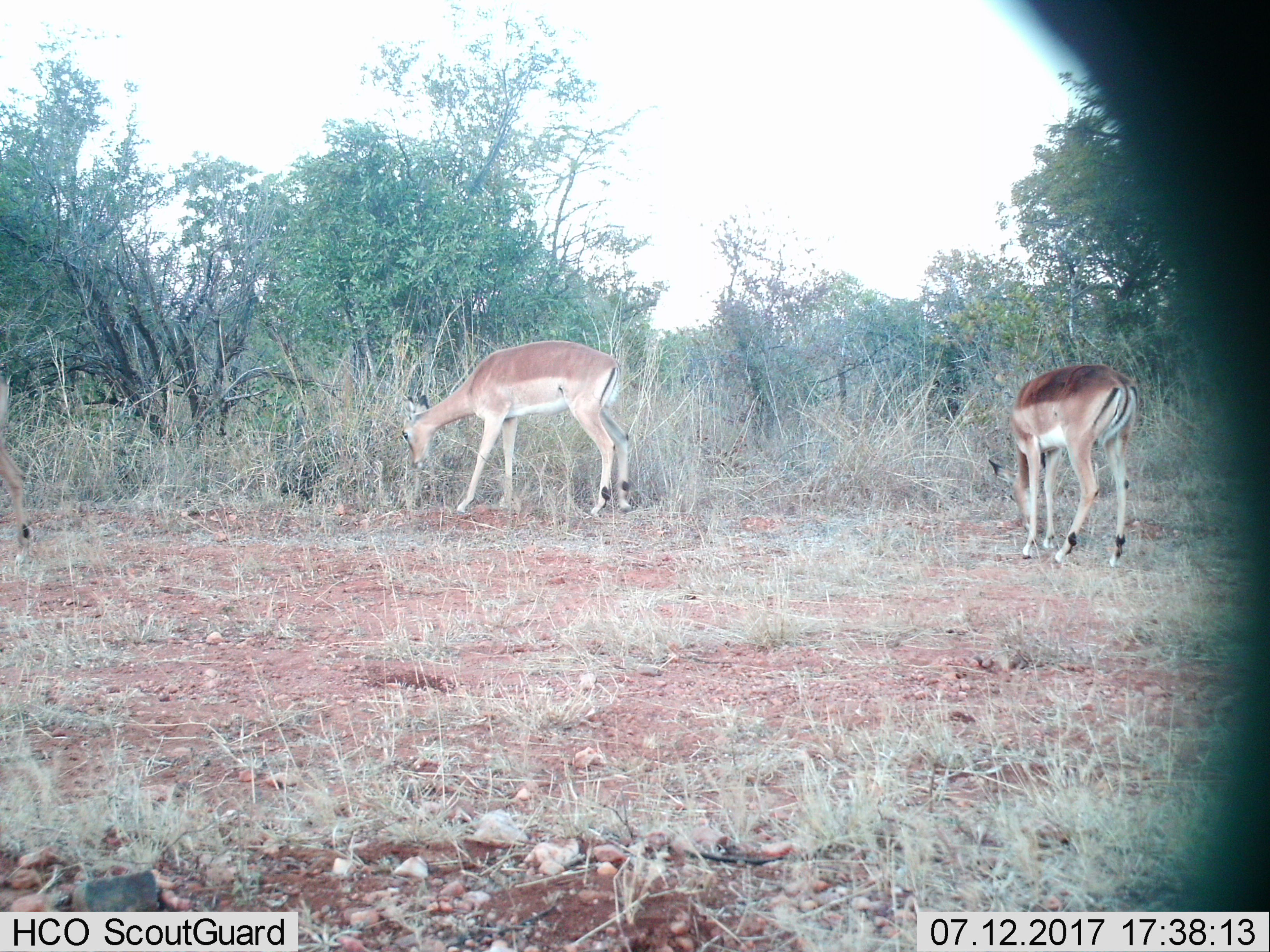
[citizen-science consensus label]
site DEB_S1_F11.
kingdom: Animalia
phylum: Chordata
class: Mammalia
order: Artiodactyla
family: Bovidae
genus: Aepyceros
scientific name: Aepyceros melampus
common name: impala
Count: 2.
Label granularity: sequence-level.